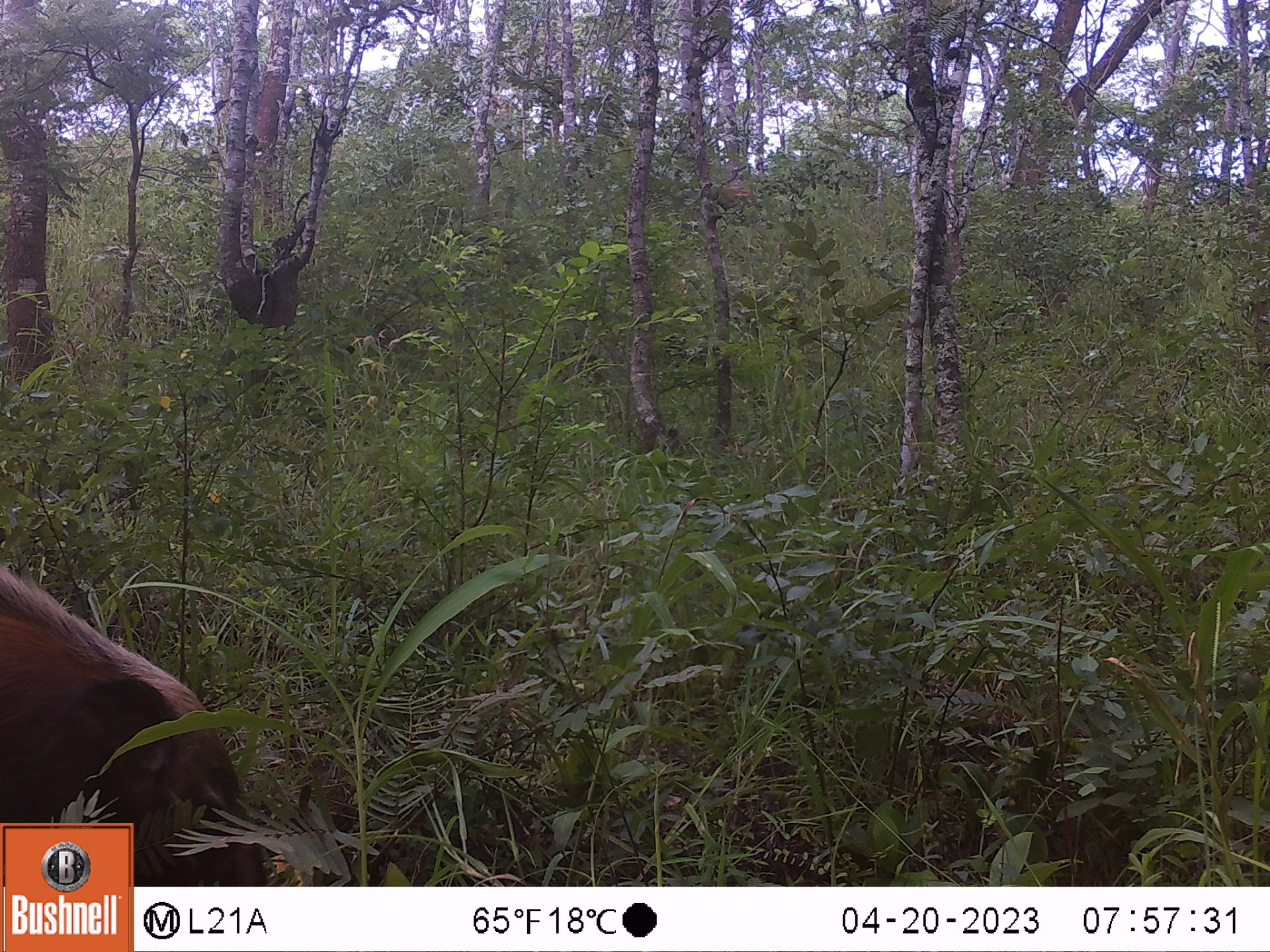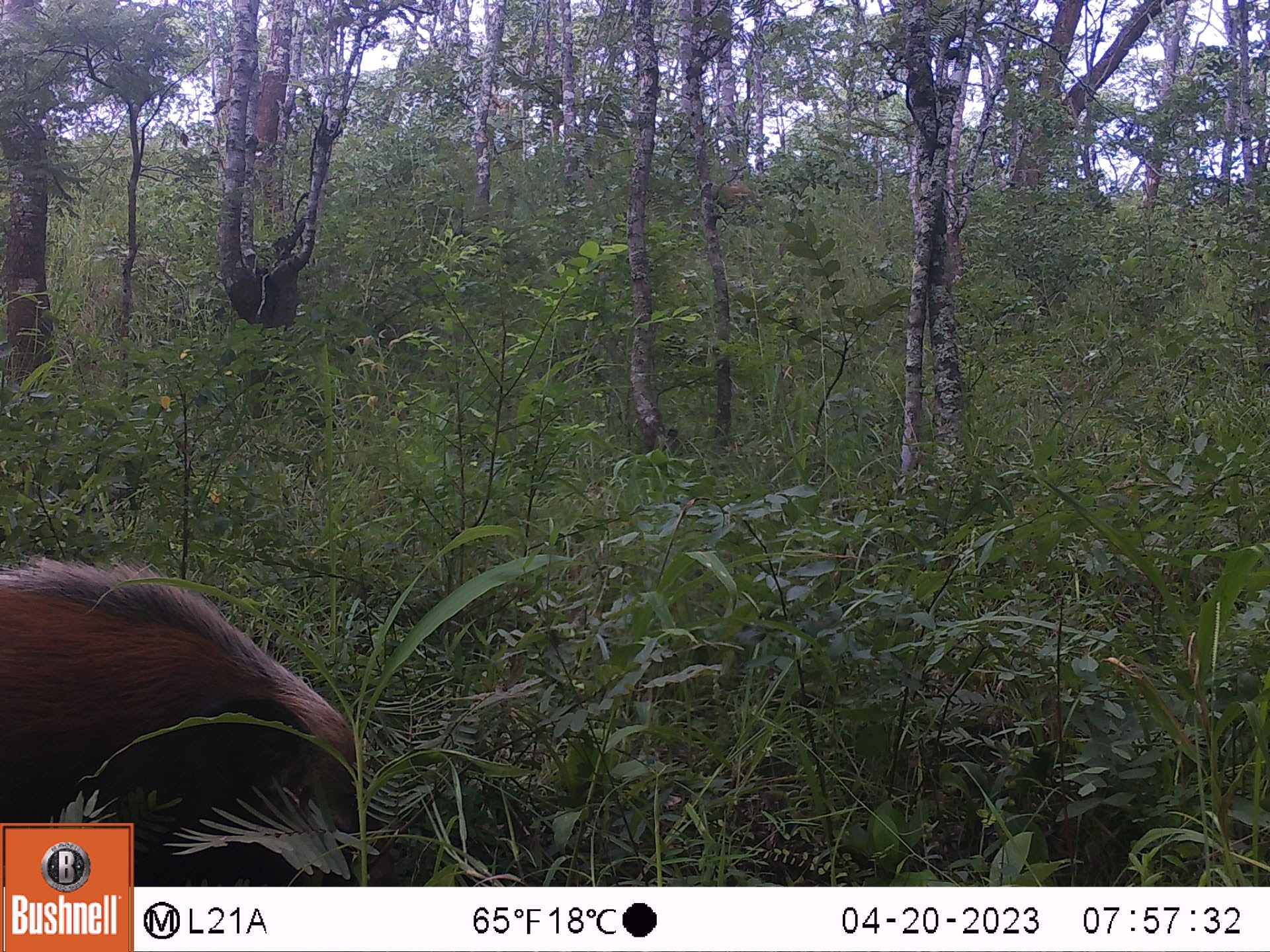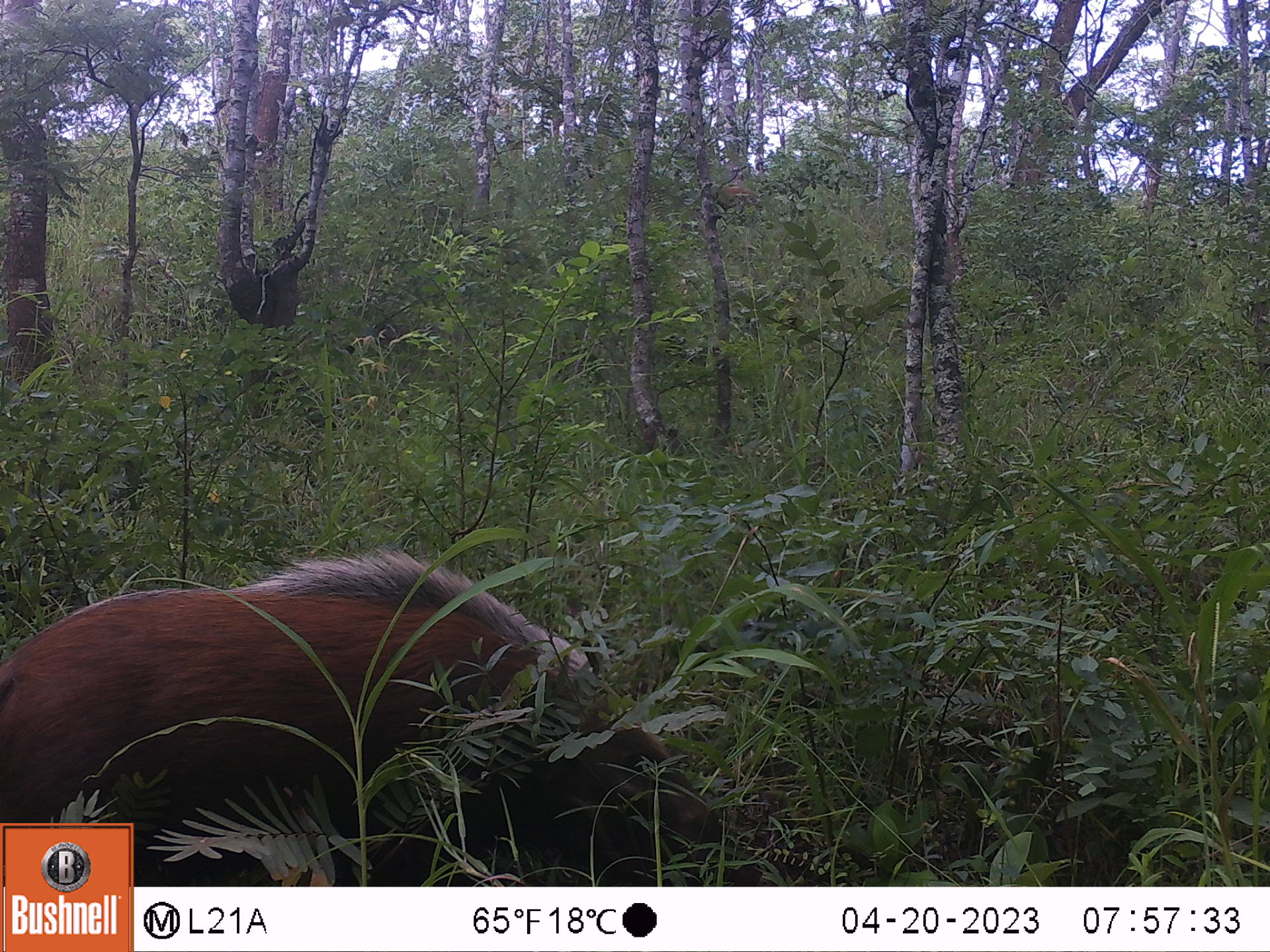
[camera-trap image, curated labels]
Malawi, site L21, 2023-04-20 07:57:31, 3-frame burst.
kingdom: Animalia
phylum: Chordata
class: Mammalia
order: Artiodactyla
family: Suidae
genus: Potamochoerus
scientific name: Potamochoerus larvatus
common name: bushpig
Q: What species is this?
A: Bushpig (Potamochoerus larvatus).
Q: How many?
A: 2.